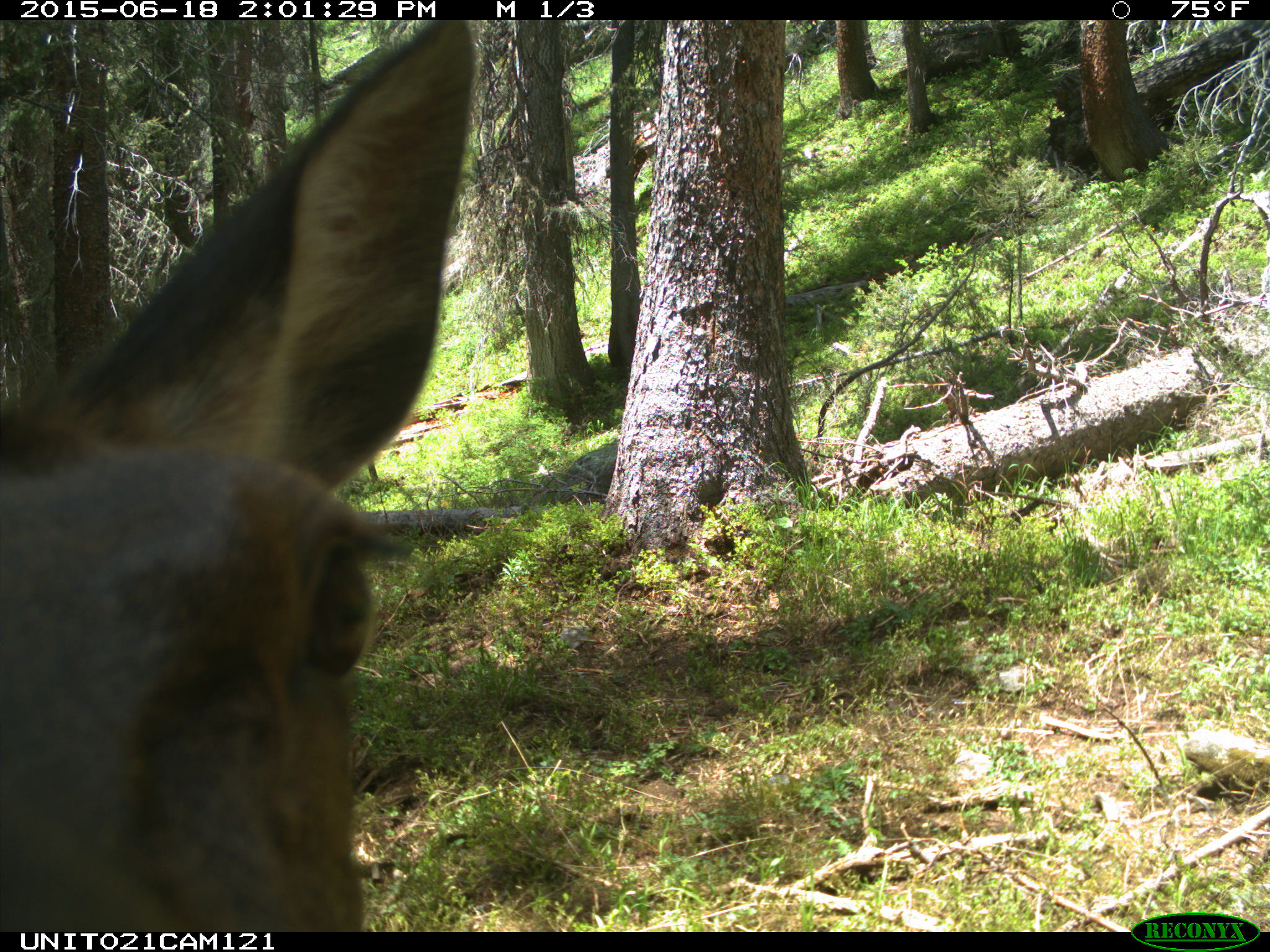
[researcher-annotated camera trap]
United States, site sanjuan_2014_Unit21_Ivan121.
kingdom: Animalia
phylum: Chordata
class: Mammalia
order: Artiodactyla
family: Cervidae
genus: Cervus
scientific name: Cervus elaphus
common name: red deer